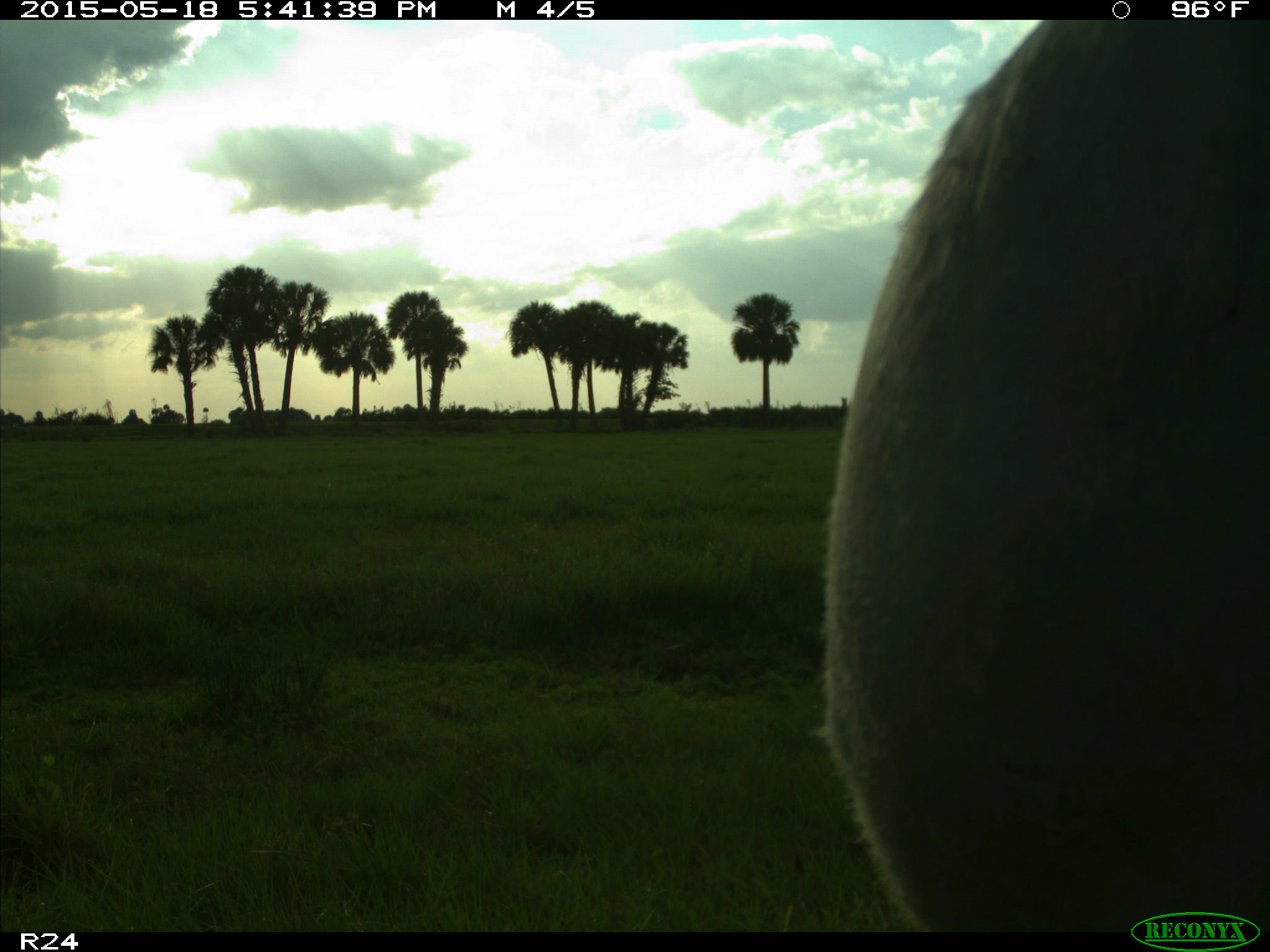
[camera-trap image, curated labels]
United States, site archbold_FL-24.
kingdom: Animalia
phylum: Chordata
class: Mammalia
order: Artiodactyla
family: Bovidae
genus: Bos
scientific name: Bos taurus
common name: domestic cow